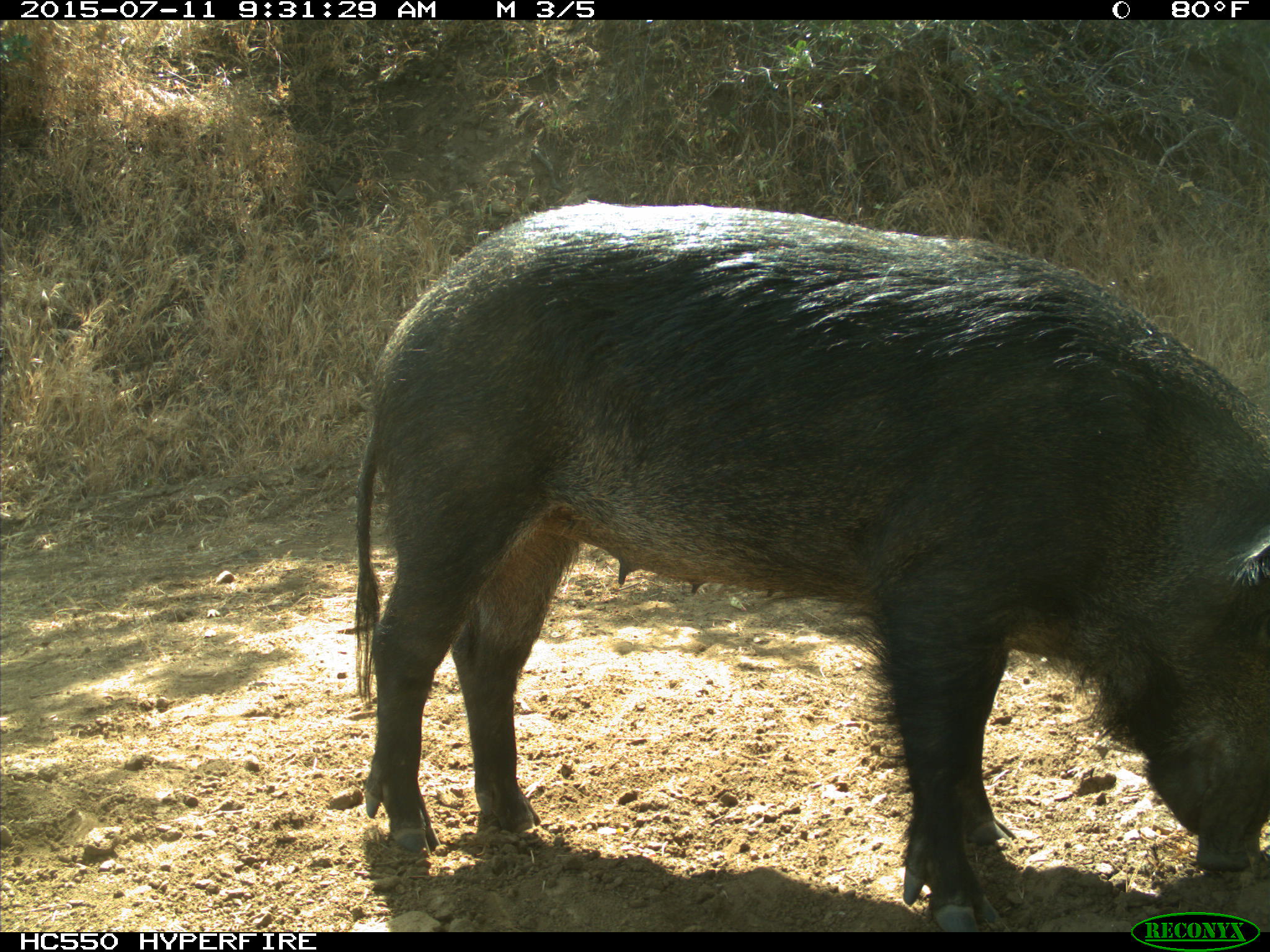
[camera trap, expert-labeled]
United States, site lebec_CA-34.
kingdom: Animalia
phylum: Chordata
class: Mammalia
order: Artiodactyla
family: Suidae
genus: Sus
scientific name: Sus scrofa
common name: wild boar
Sus scrofa (wild boar).